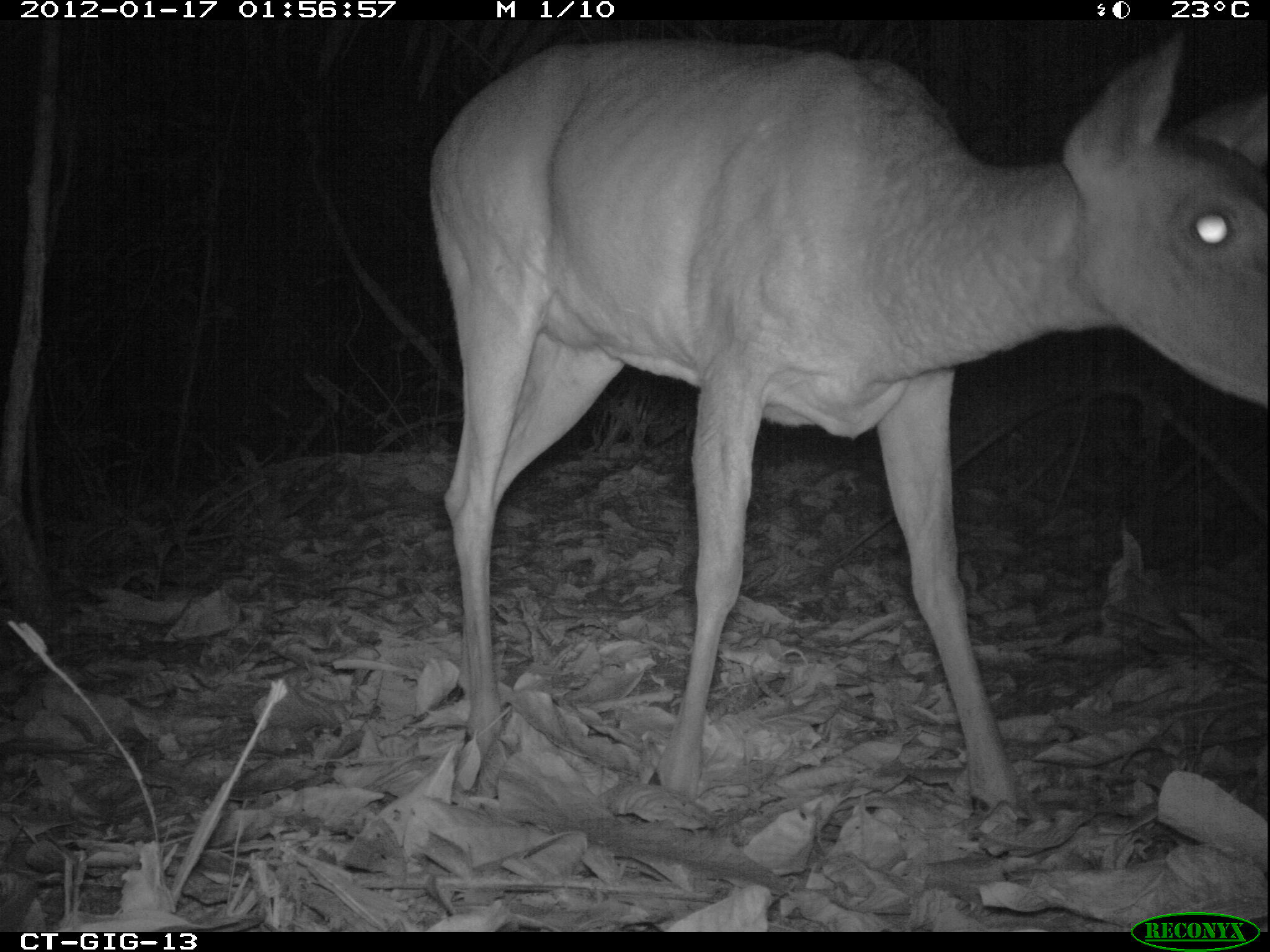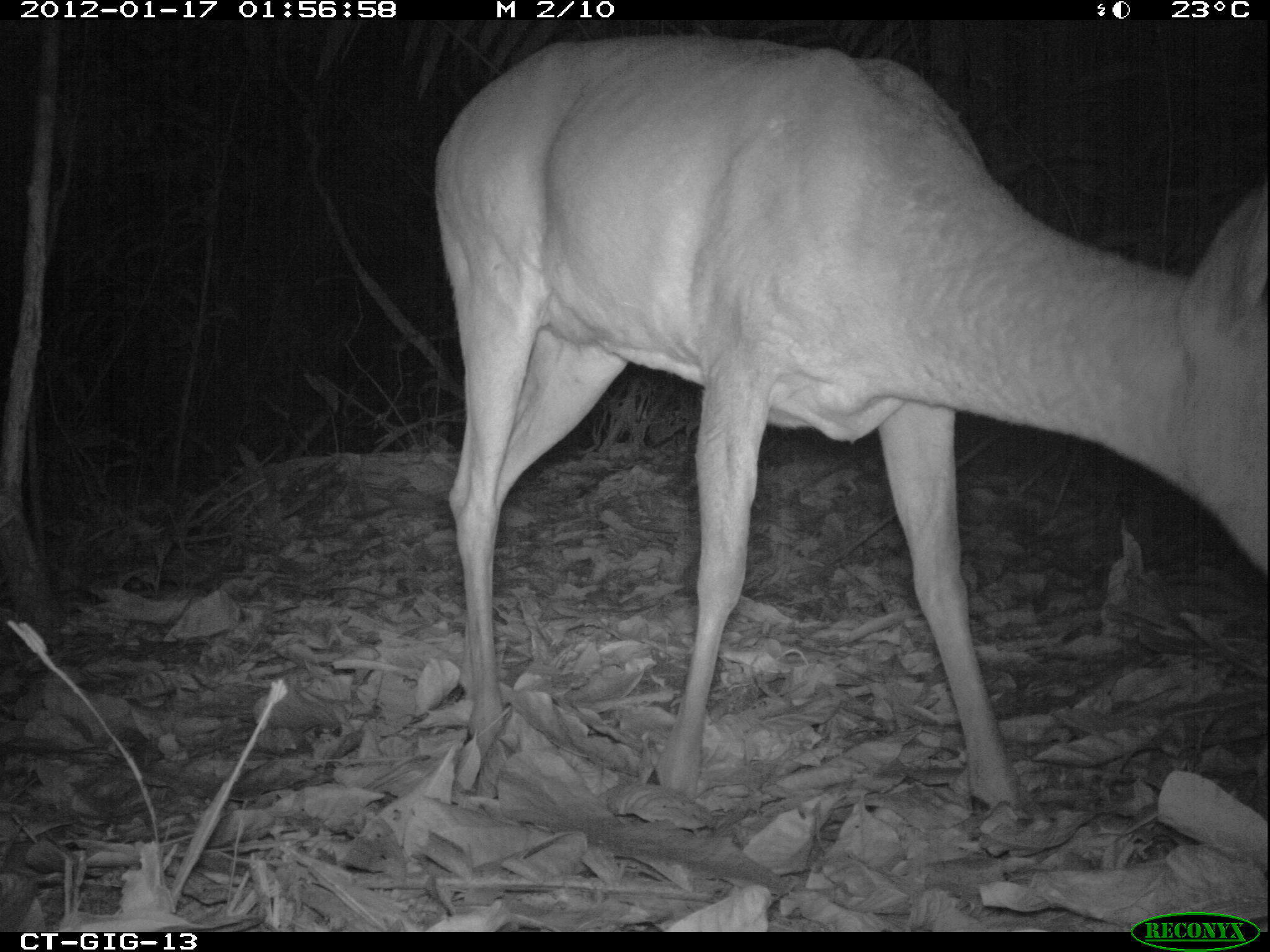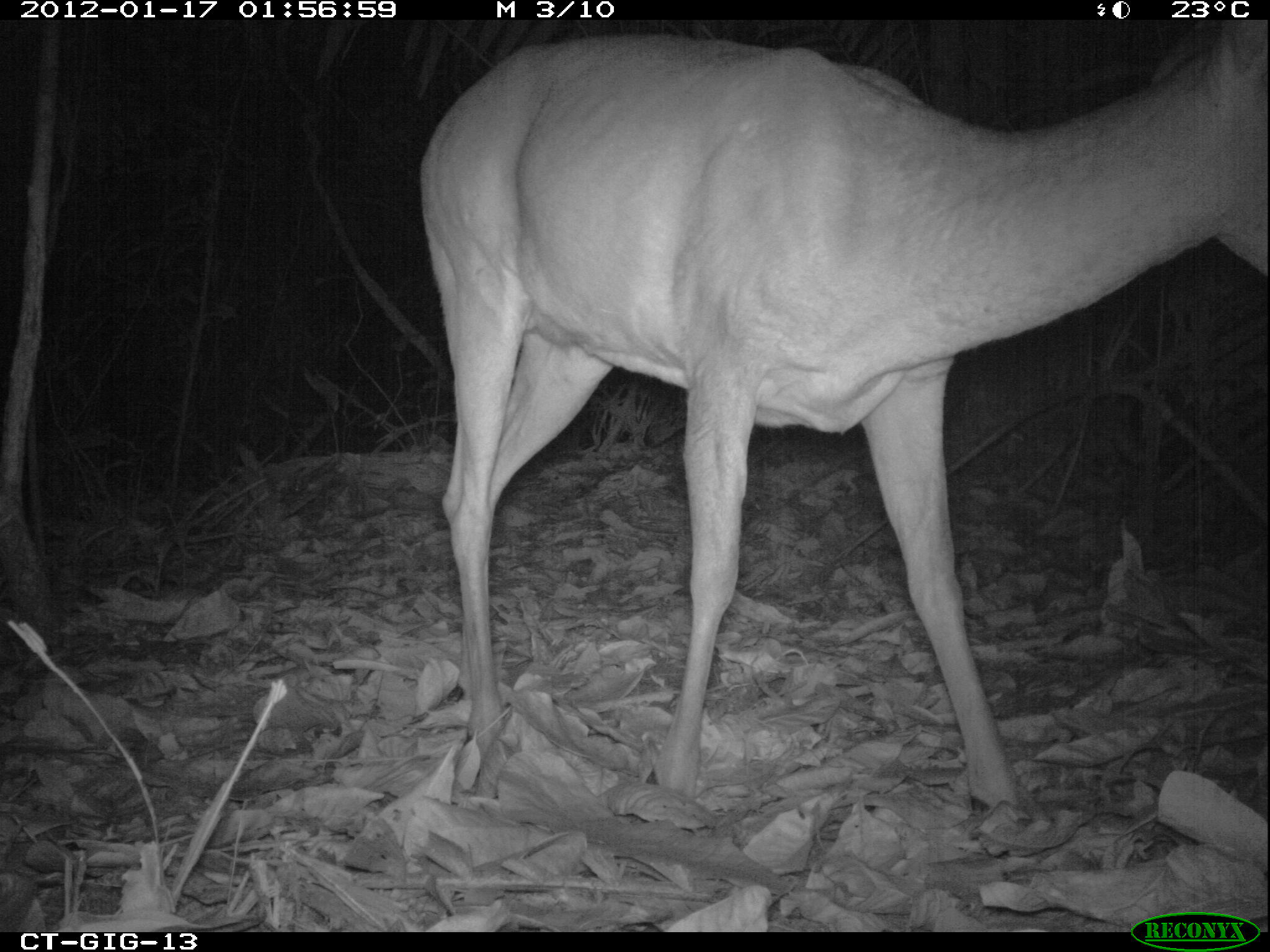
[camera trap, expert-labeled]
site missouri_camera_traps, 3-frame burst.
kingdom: Animalia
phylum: Chordata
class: Mammalia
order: Artiodactyla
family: Cervidae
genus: Odocoileus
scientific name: Odocoileus virginianus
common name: white-tailed deer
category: white tailed deer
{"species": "white tailed deer (white-tailed deer) (Odocoileus virginianus)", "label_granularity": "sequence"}